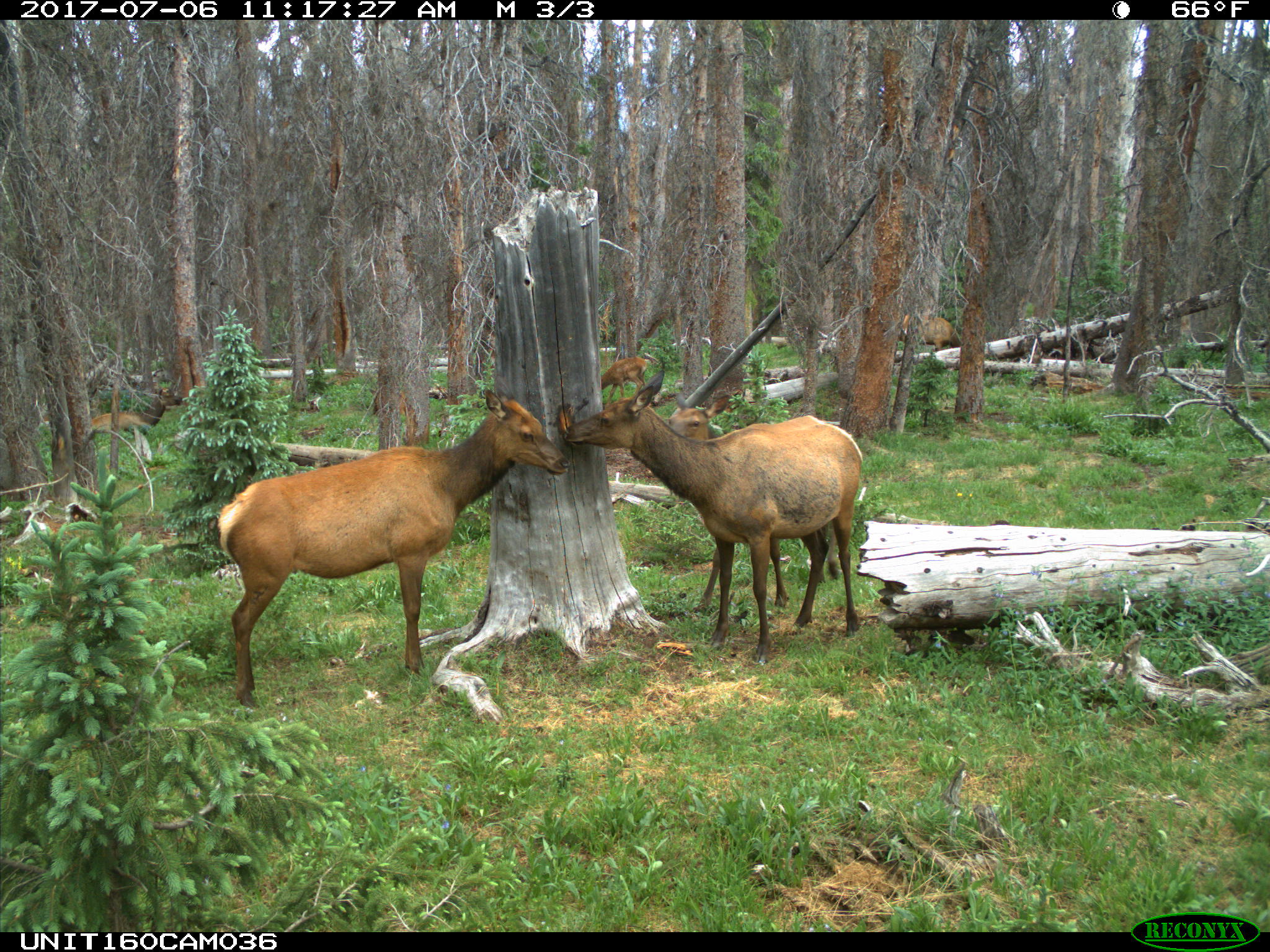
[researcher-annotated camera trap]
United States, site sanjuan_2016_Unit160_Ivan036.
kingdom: Animalia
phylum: Chordata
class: Mammalia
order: Artiodactyla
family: Cervidae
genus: Cervus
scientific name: Cervus elaphus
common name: red deer